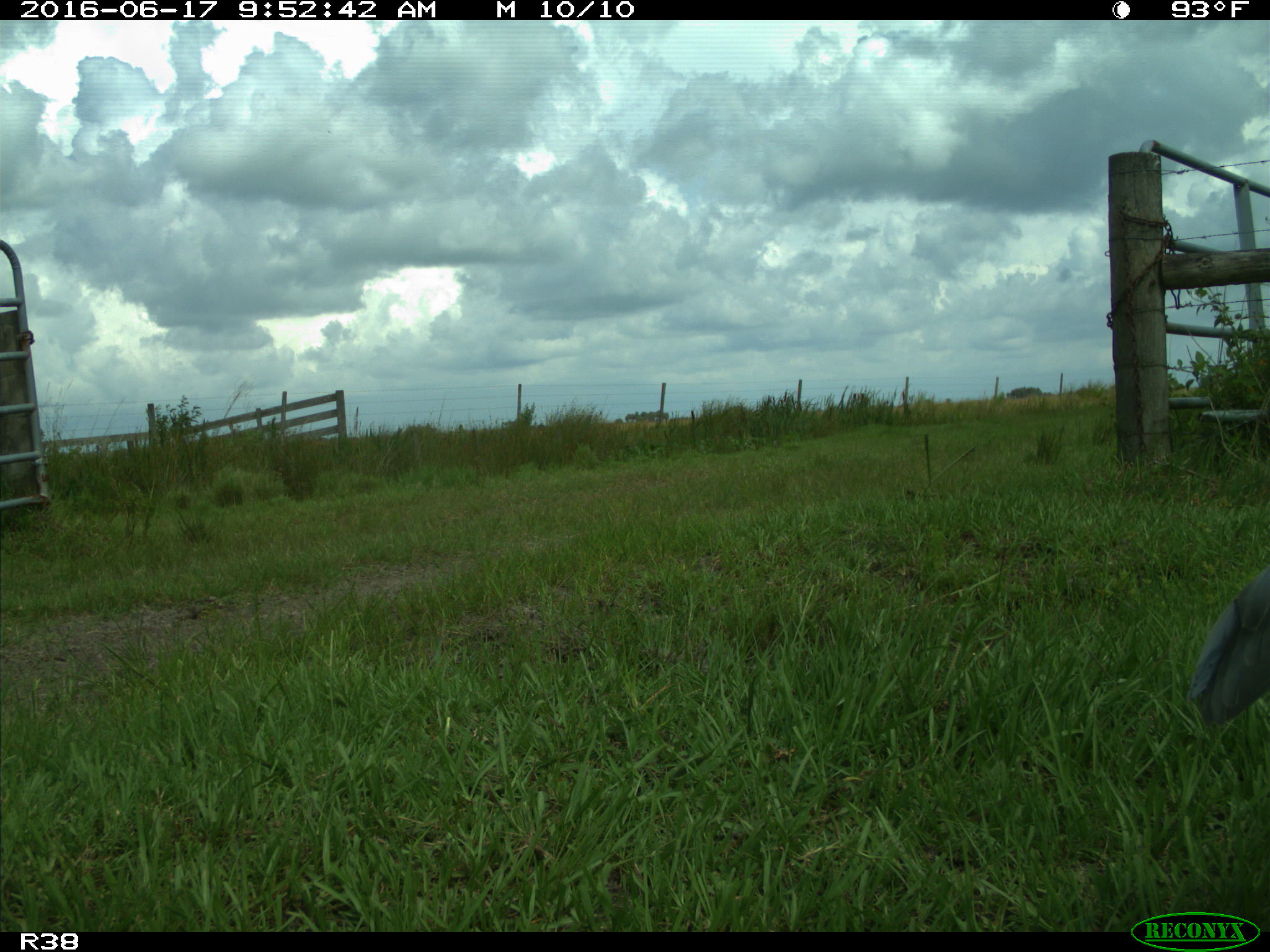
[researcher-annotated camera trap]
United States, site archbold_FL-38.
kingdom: Animalia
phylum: Chordata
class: Aves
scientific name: Aves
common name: birds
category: unidentified bird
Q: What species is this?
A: Unidentified bird (birds) (Aves).